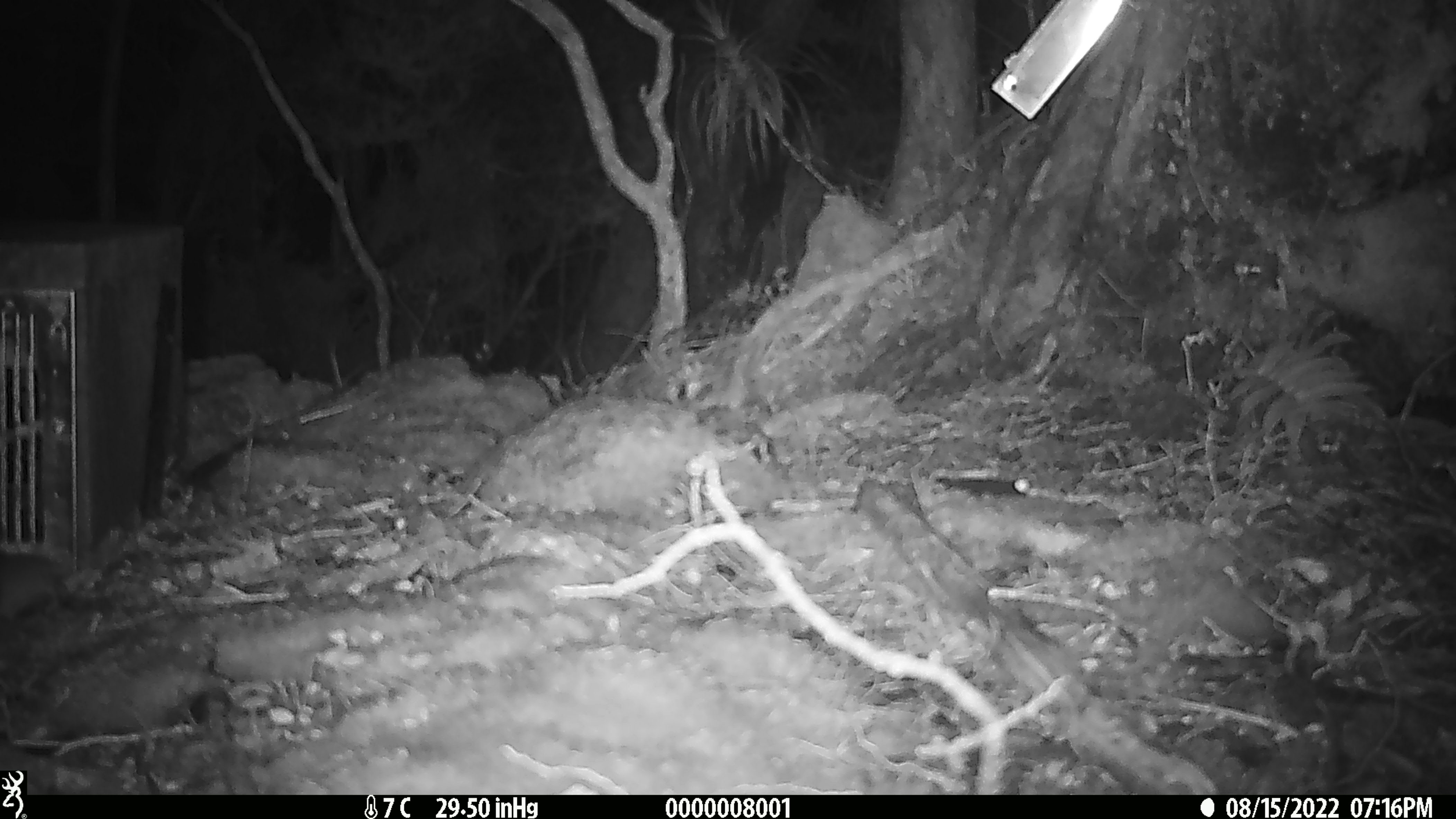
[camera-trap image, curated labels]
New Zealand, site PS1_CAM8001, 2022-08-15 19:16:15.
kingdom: Animalia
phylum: Chordata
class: Mammalia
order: Rodentia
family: Muridae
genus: Mus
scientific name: Mus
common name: mouse